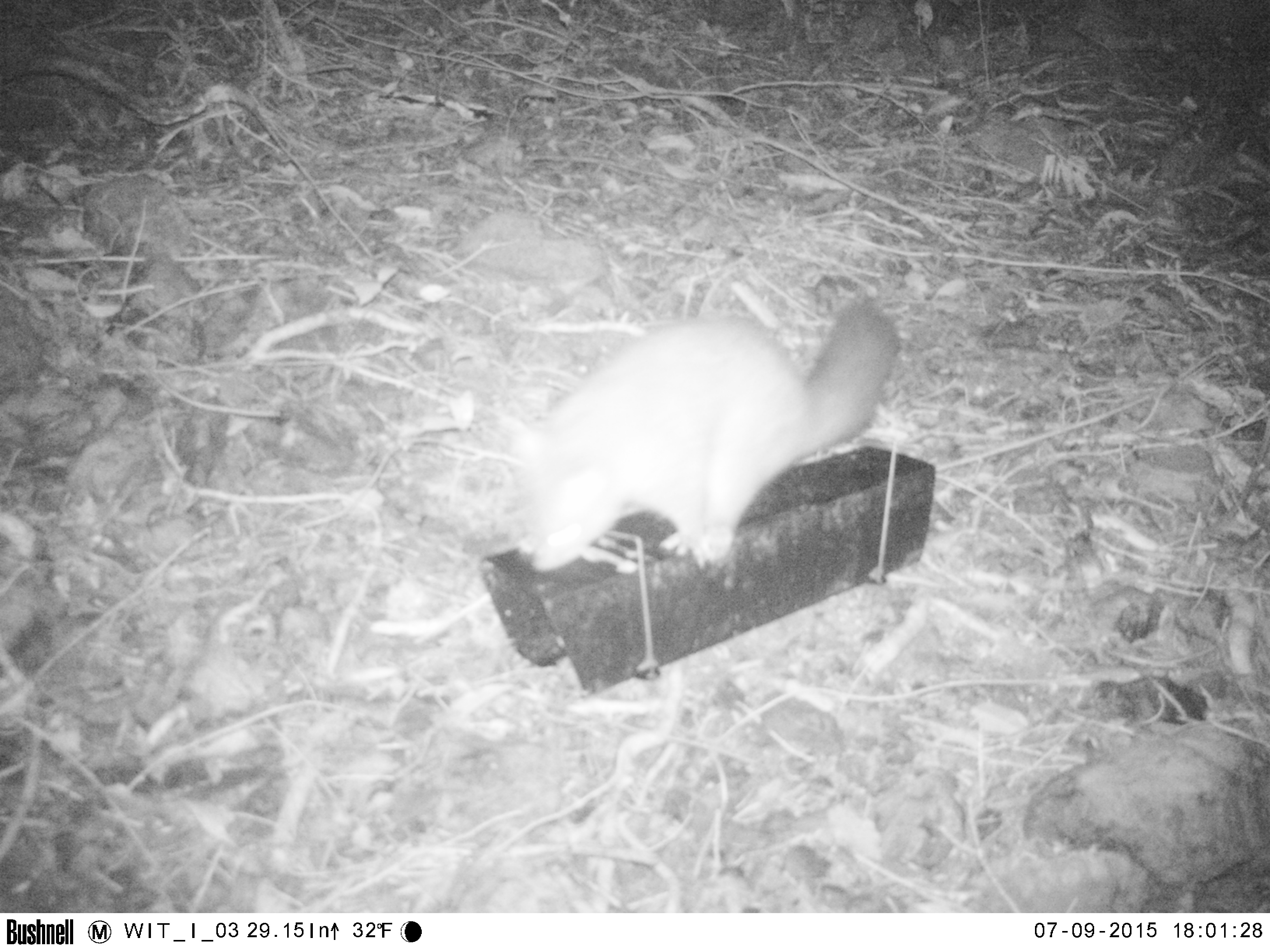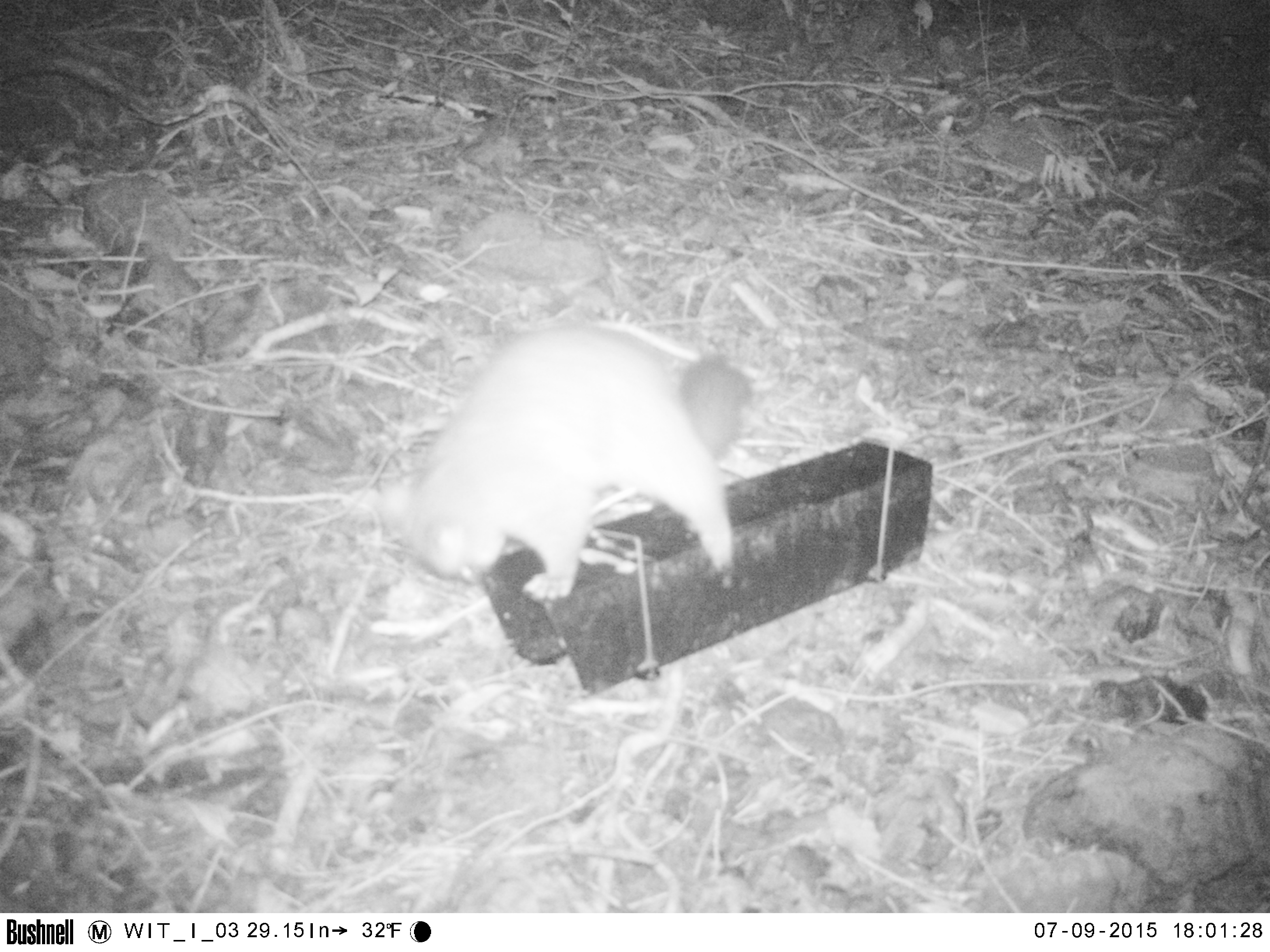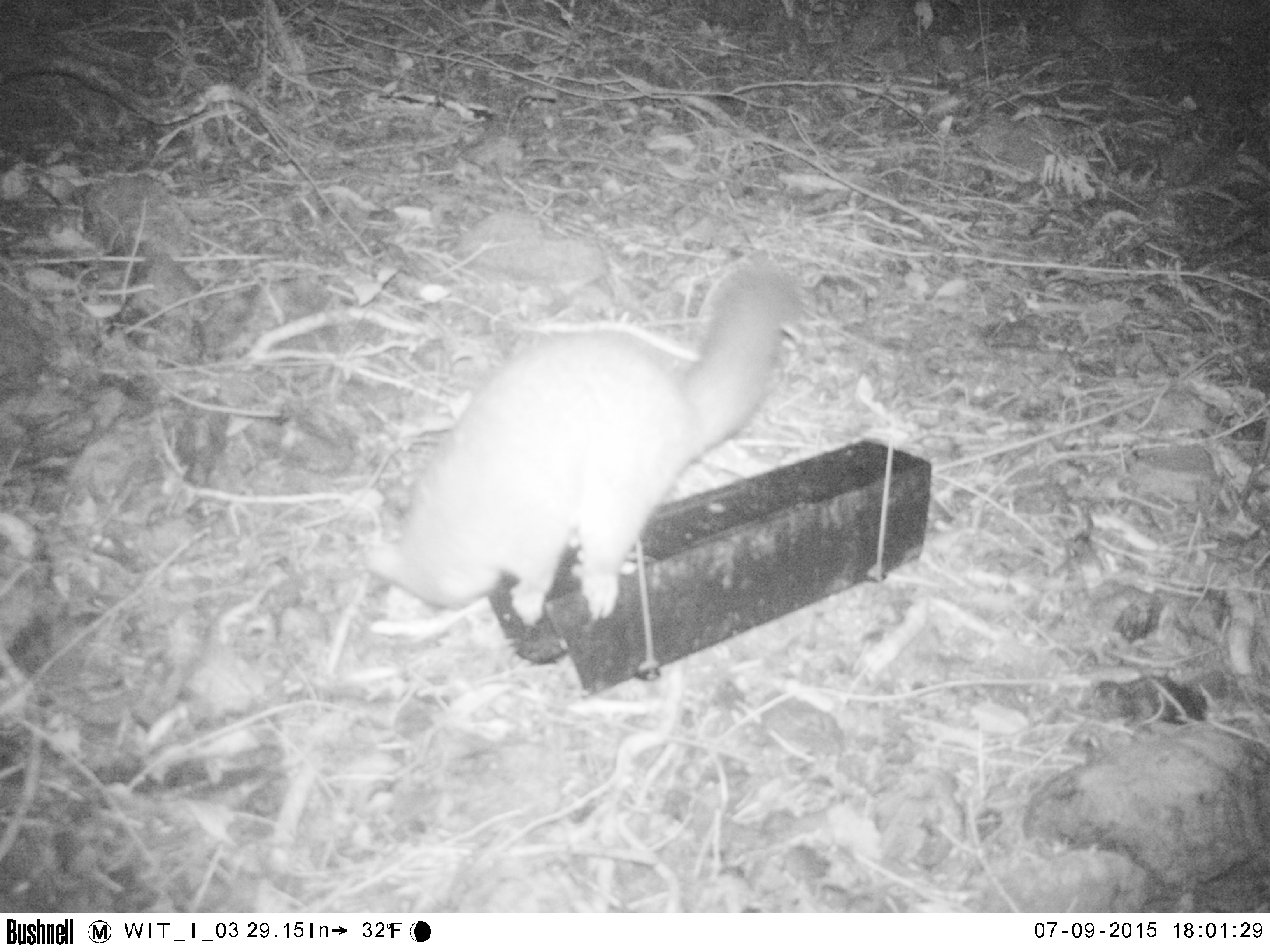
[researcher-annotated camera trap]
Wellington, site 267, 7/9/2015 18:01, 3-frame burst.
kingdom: Animalia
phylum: Chordata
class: Mammalia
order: Didelphimorphia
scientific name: Didelphimorphia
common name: possum